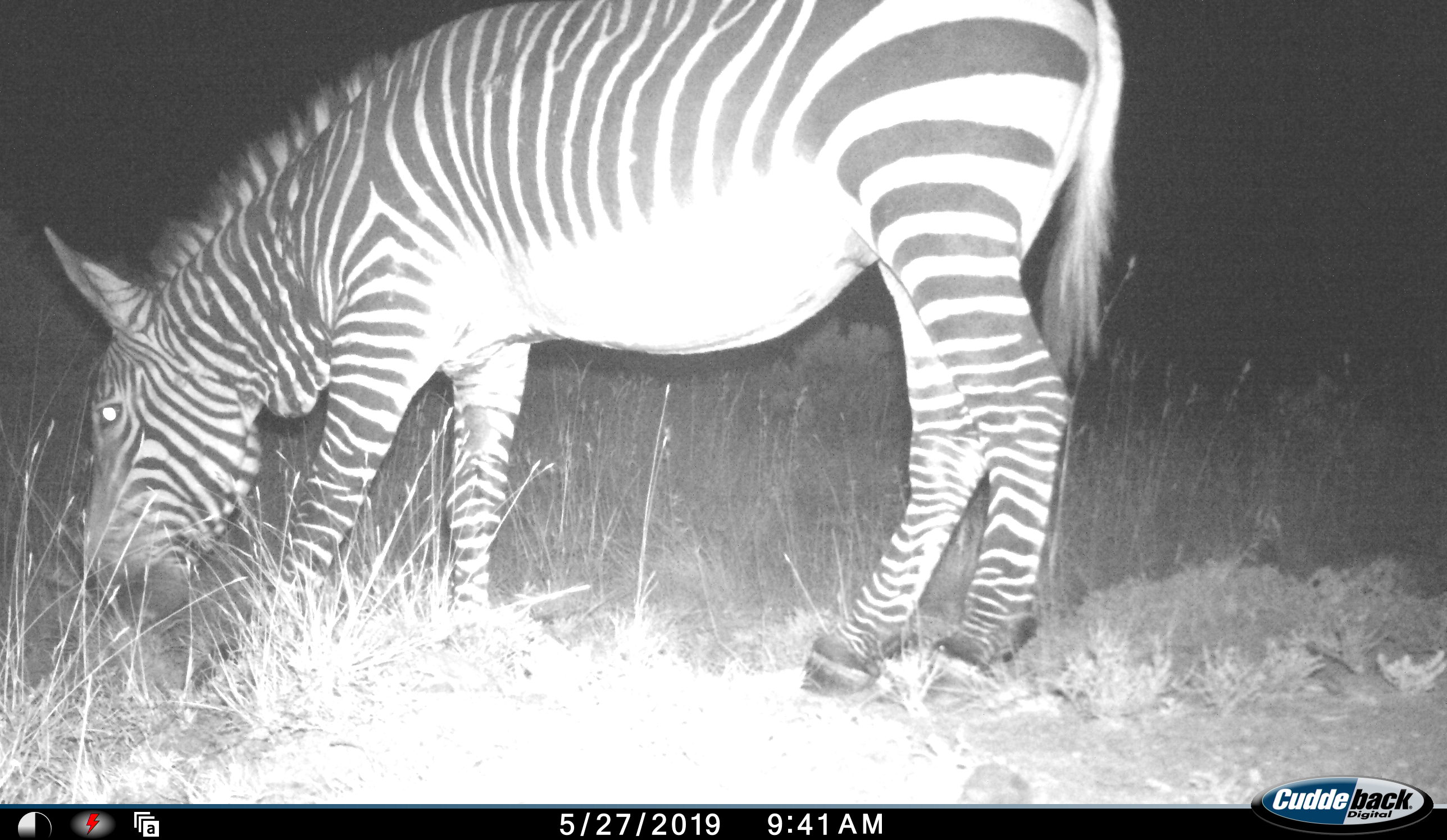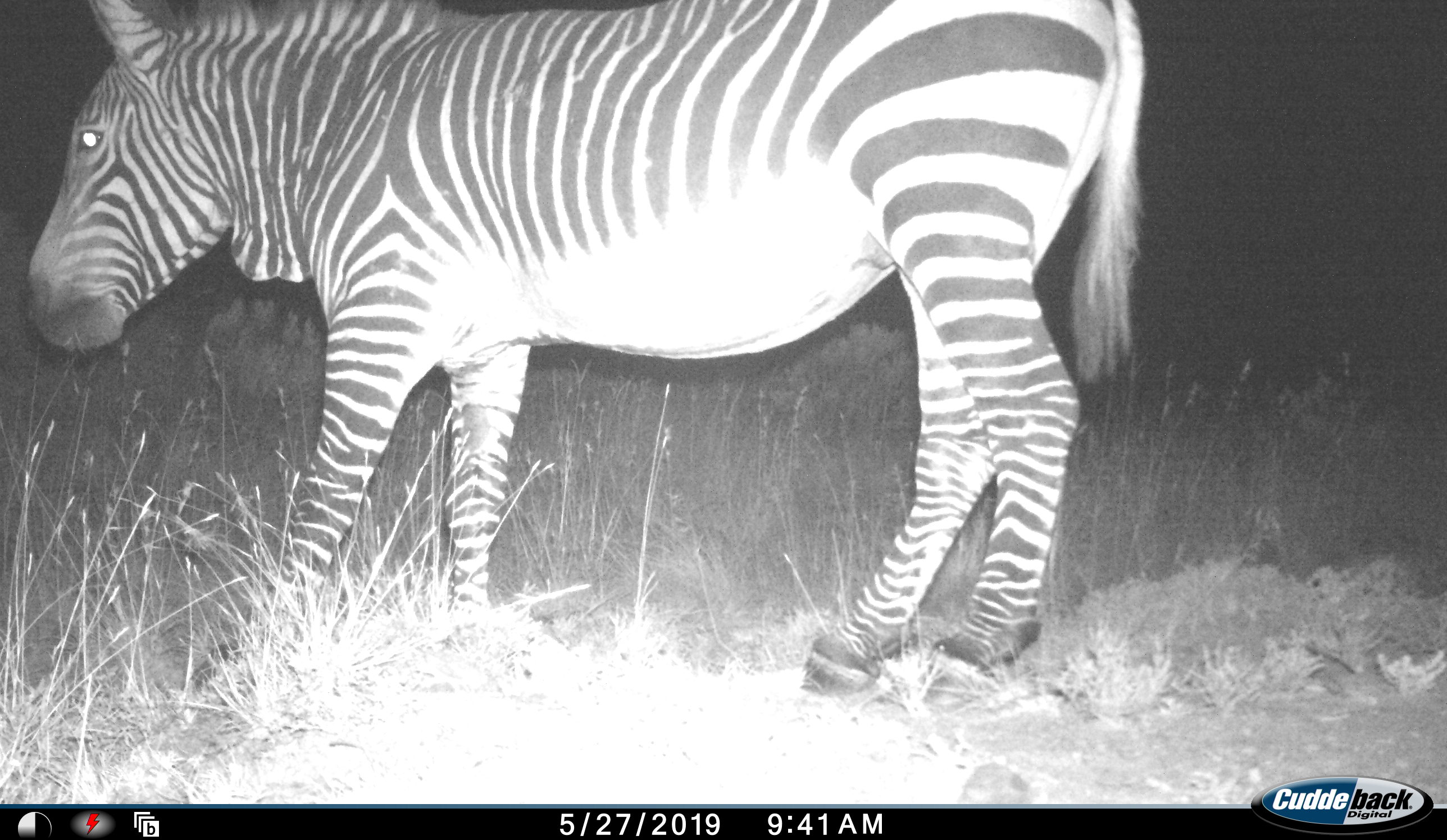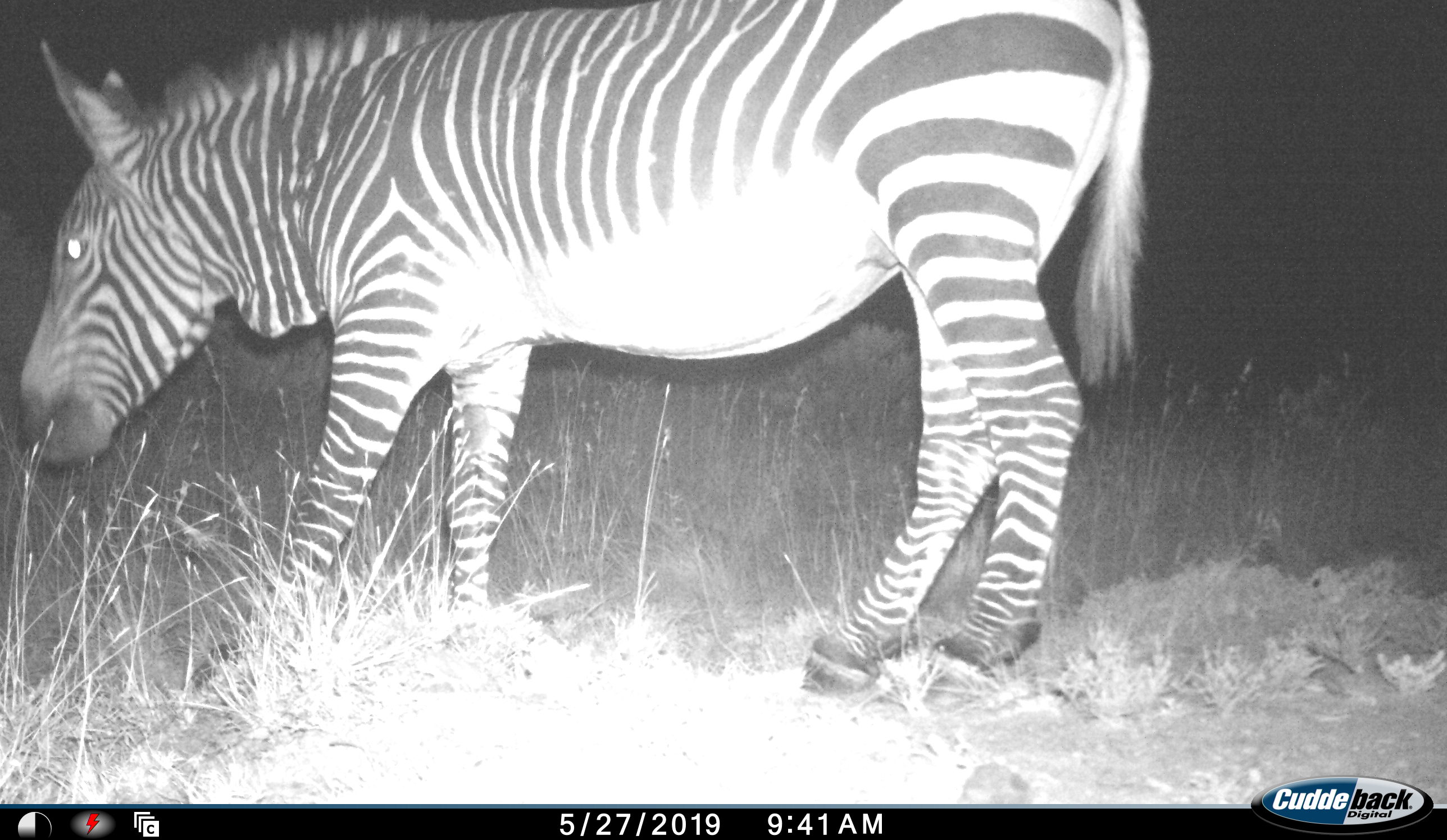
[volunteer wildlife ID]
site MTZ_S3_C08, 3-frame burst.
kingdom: Animalia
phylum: Chordata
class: Mammalia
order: Perissodactyla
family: Equidae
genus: Equus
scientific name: Equus zebra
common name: mountain zebra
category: zebramountain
Zebramountain (mountain zebra) (Equus zebra), count 1. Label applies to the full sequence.